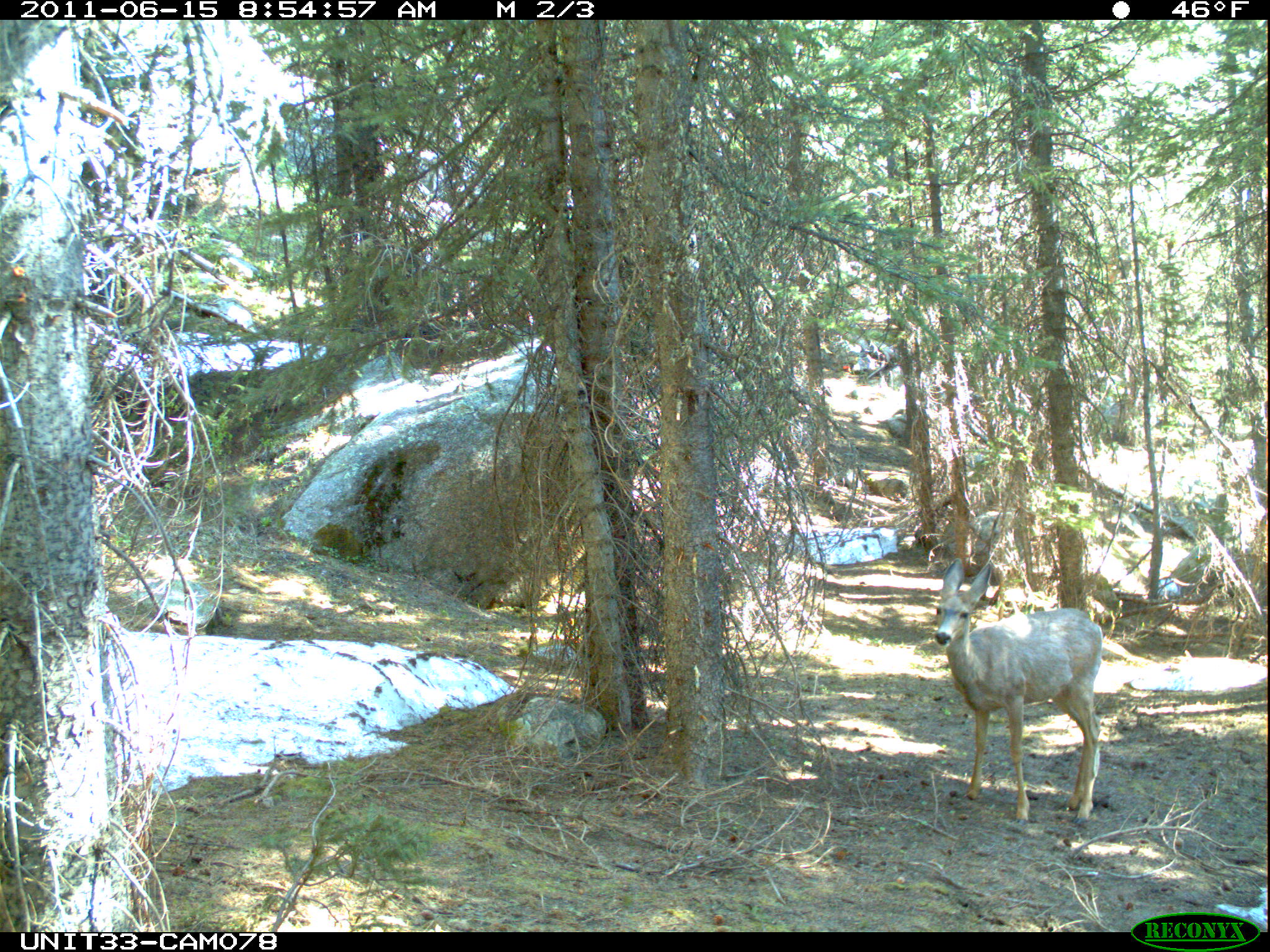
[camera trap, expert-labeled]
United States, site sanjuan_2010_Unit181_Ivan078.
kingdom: Animalia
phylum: Chordata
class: Mammalia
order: Artiodactyla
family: Cervidae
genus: Odocoileus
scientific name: Odocoileus hemionus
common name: mule deer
Odocoileus hemionus (mule deer).